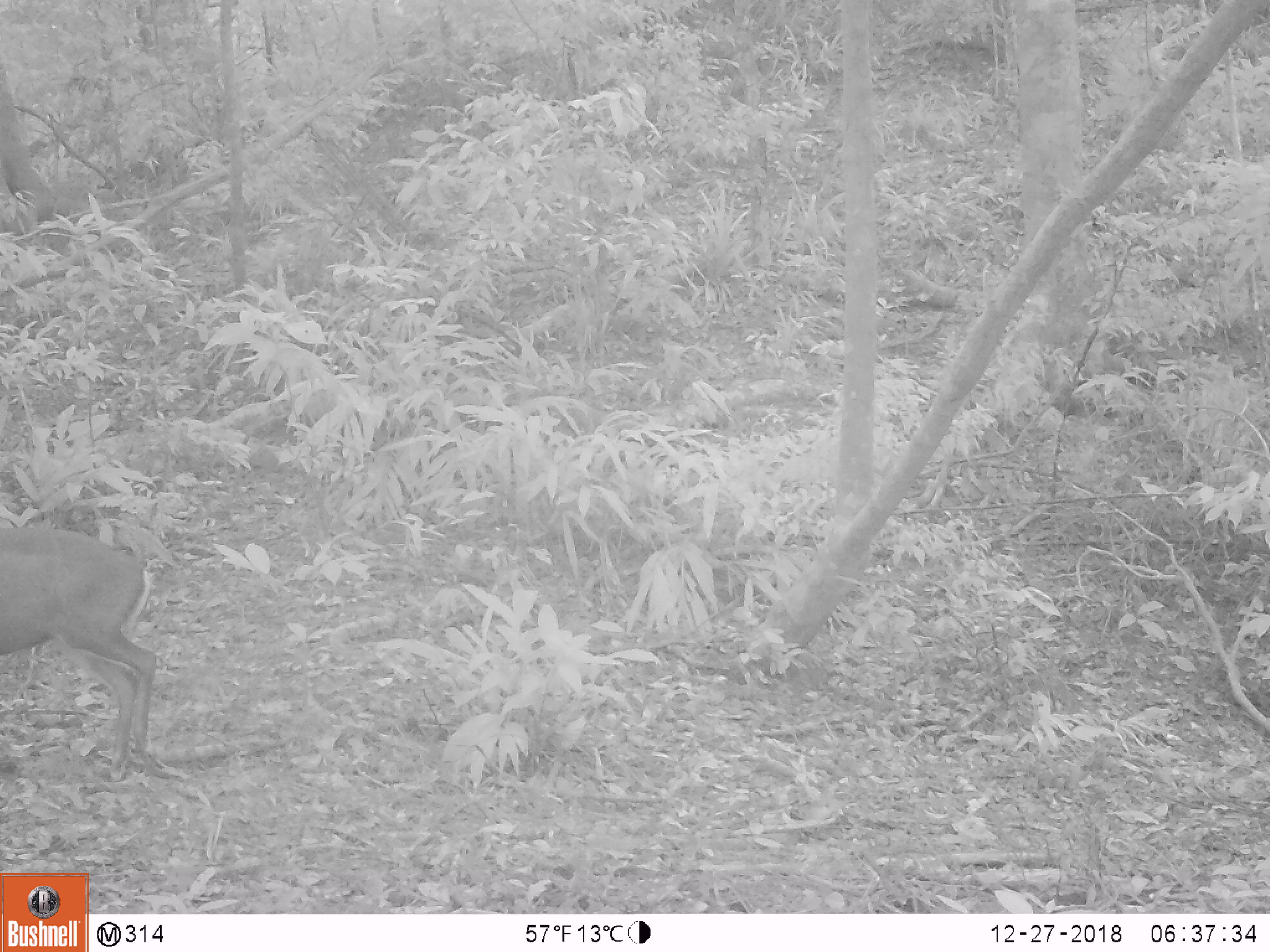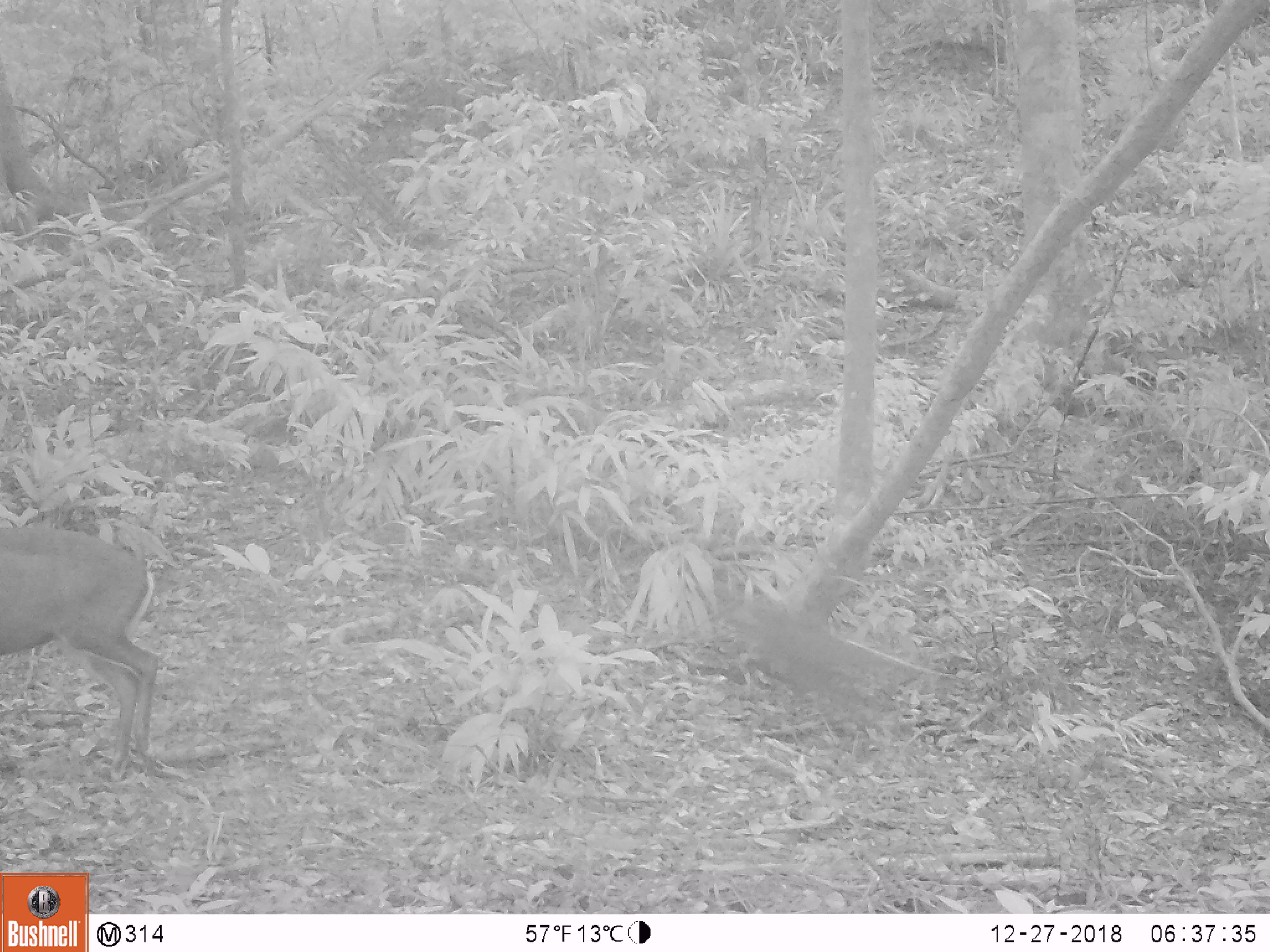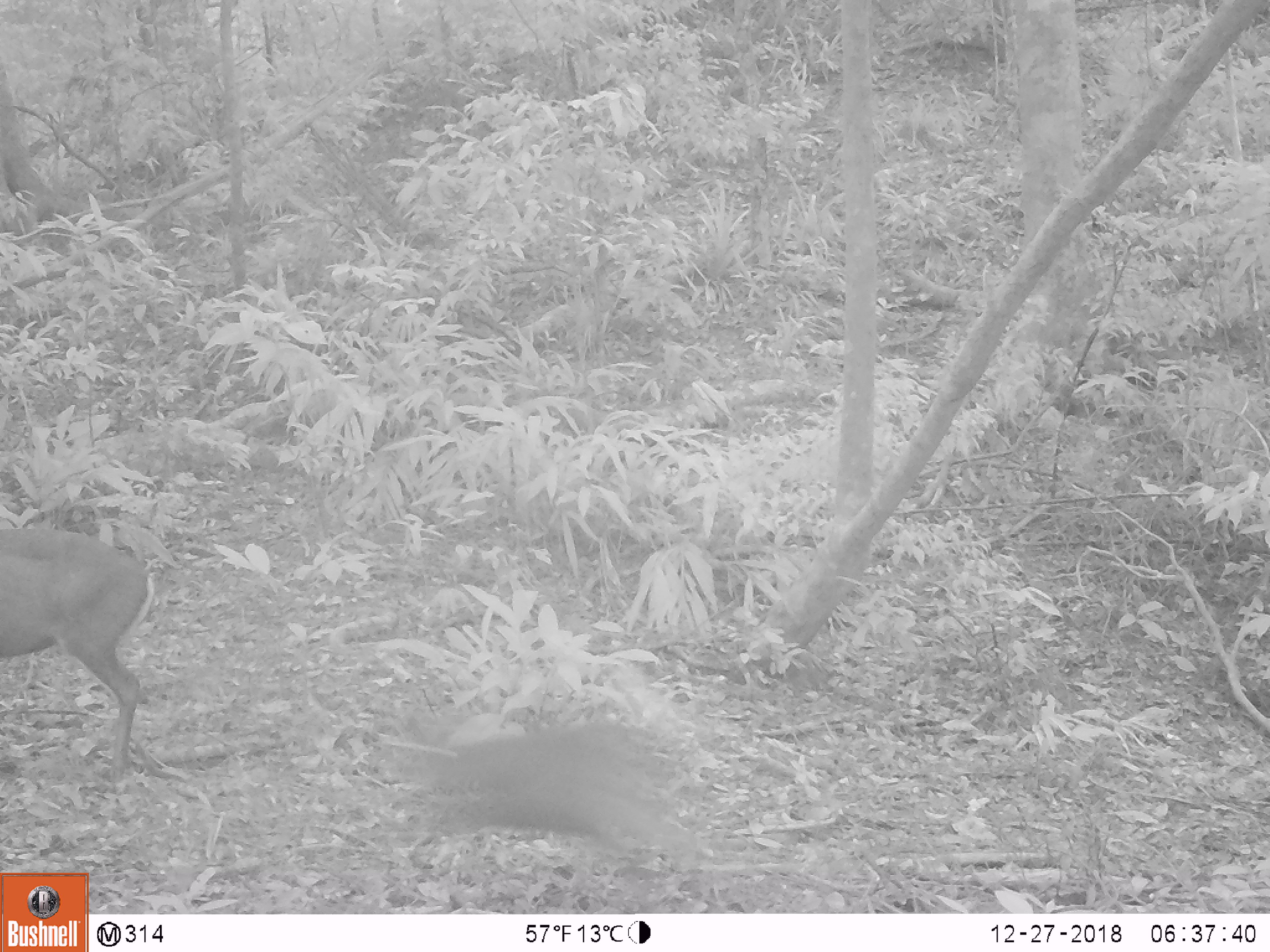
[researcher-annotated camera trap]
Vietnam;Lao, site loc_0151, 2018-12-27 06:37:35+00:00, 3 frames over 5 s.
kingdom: Animalia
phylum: Chordata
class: Mammalia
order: Artiodactyla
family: Cervidae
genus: Muntiacus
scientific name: Muntiacus rooseveltorum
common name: roosevelt's muntjac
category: roosevelts muntjac group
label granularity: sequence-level